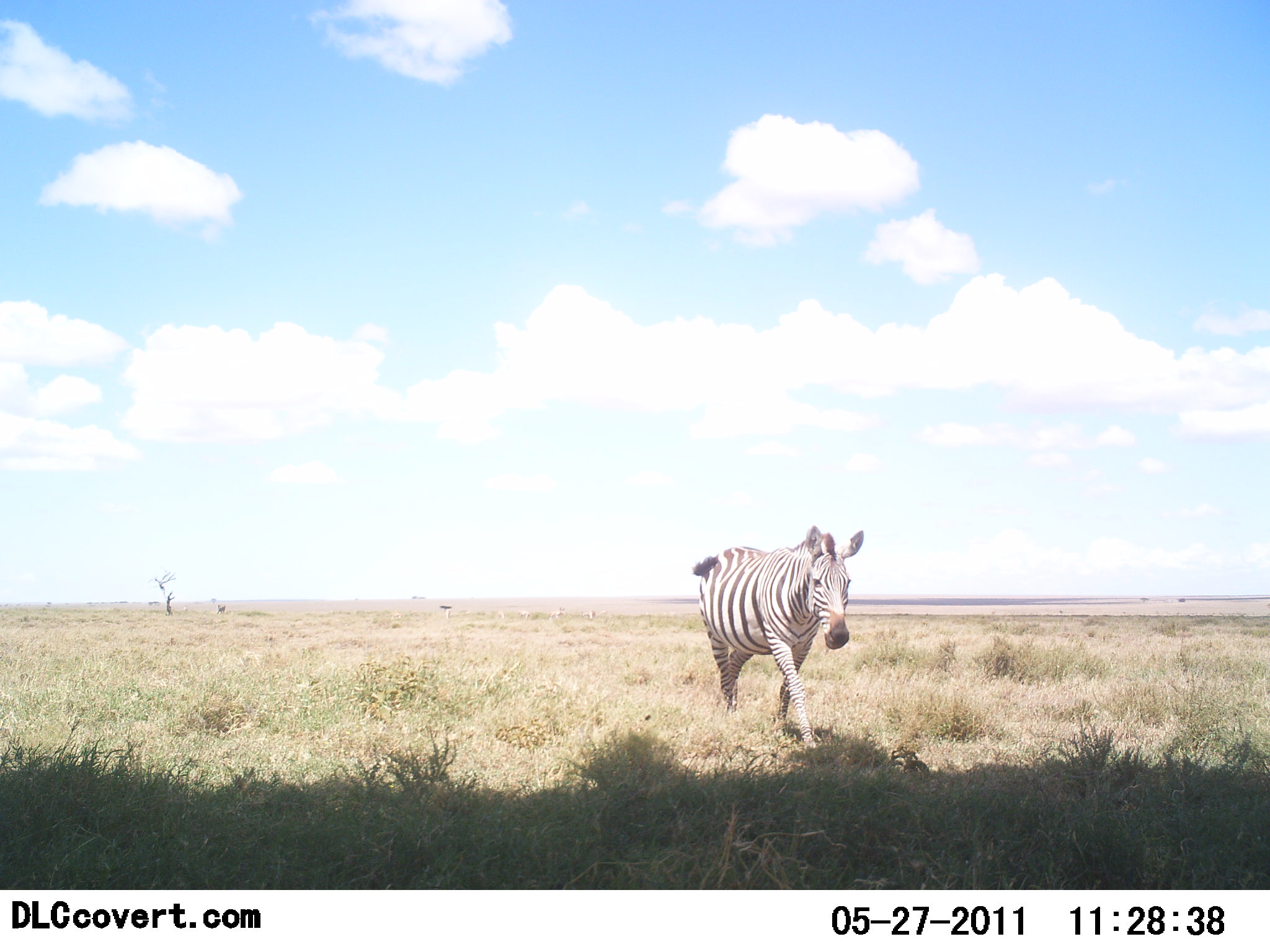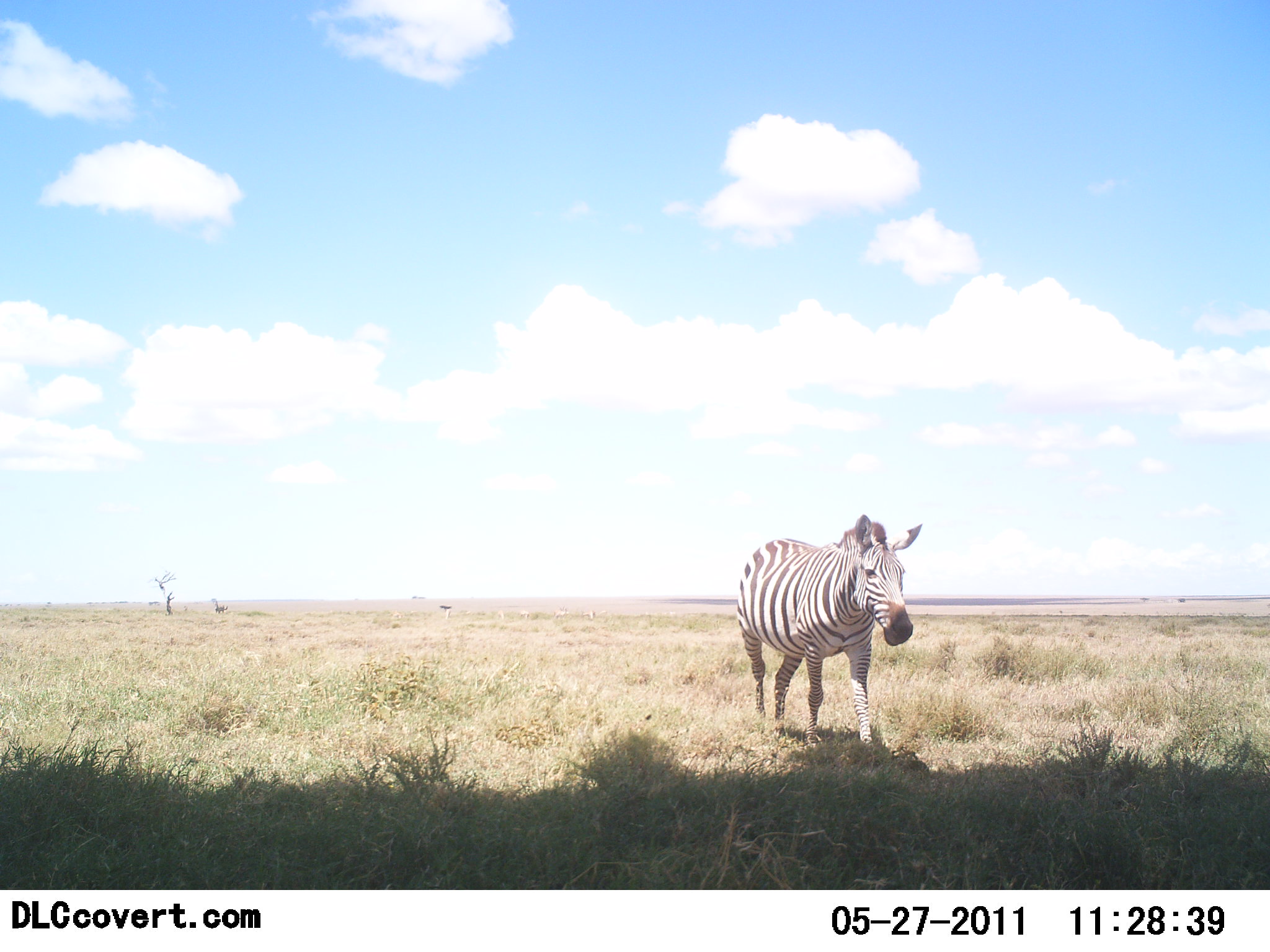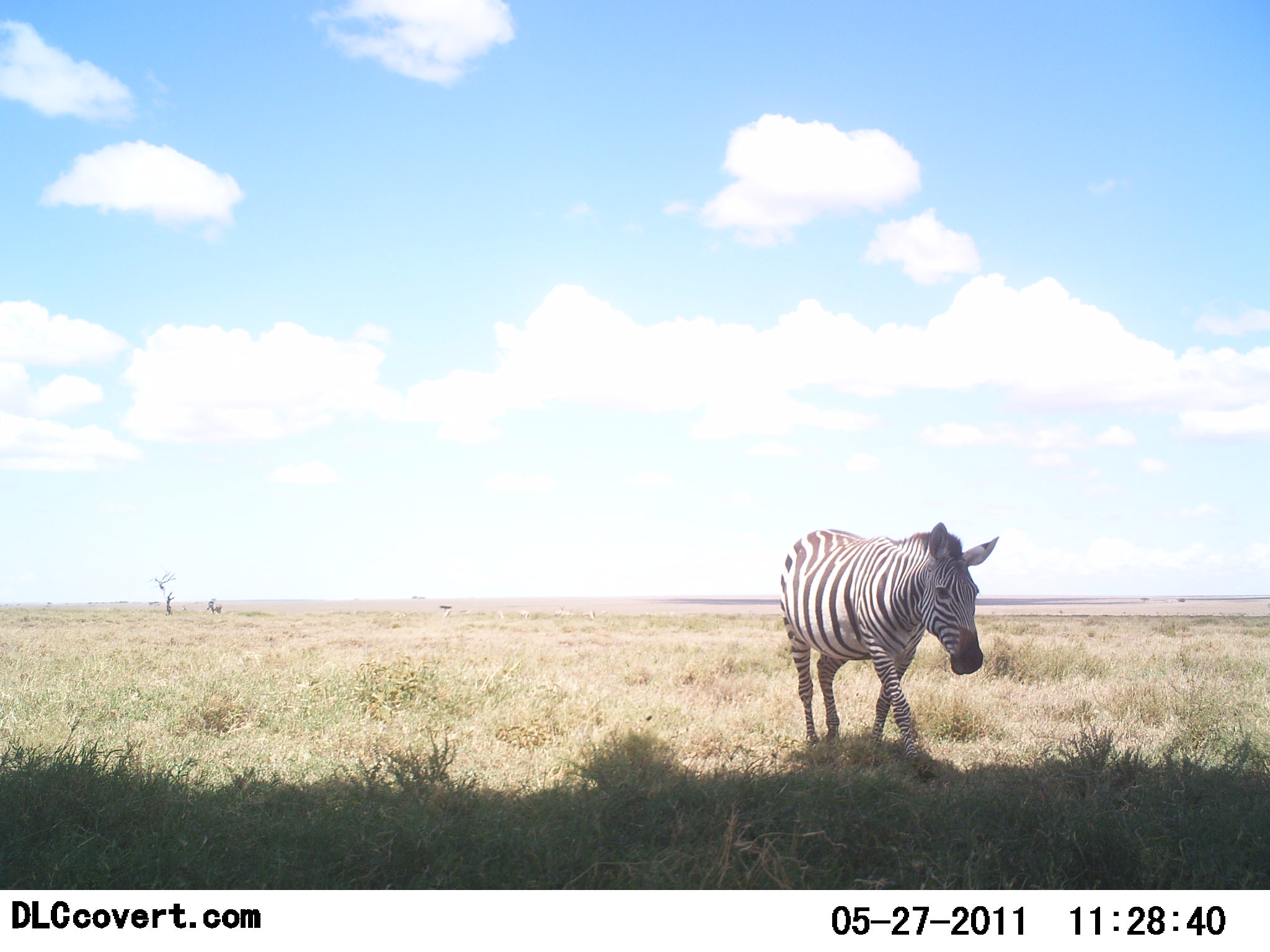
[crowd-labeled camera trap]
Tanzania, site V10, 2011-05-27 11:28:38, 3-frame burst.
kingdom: Animalia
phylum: Chordata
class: Mammalia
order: Perissodactyla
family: Equidae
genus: Equus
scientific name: Equus quagga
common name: plains zebra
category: zebra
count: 1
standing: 8%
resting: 0%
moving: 92%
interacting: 0%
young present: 0%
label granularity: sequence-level